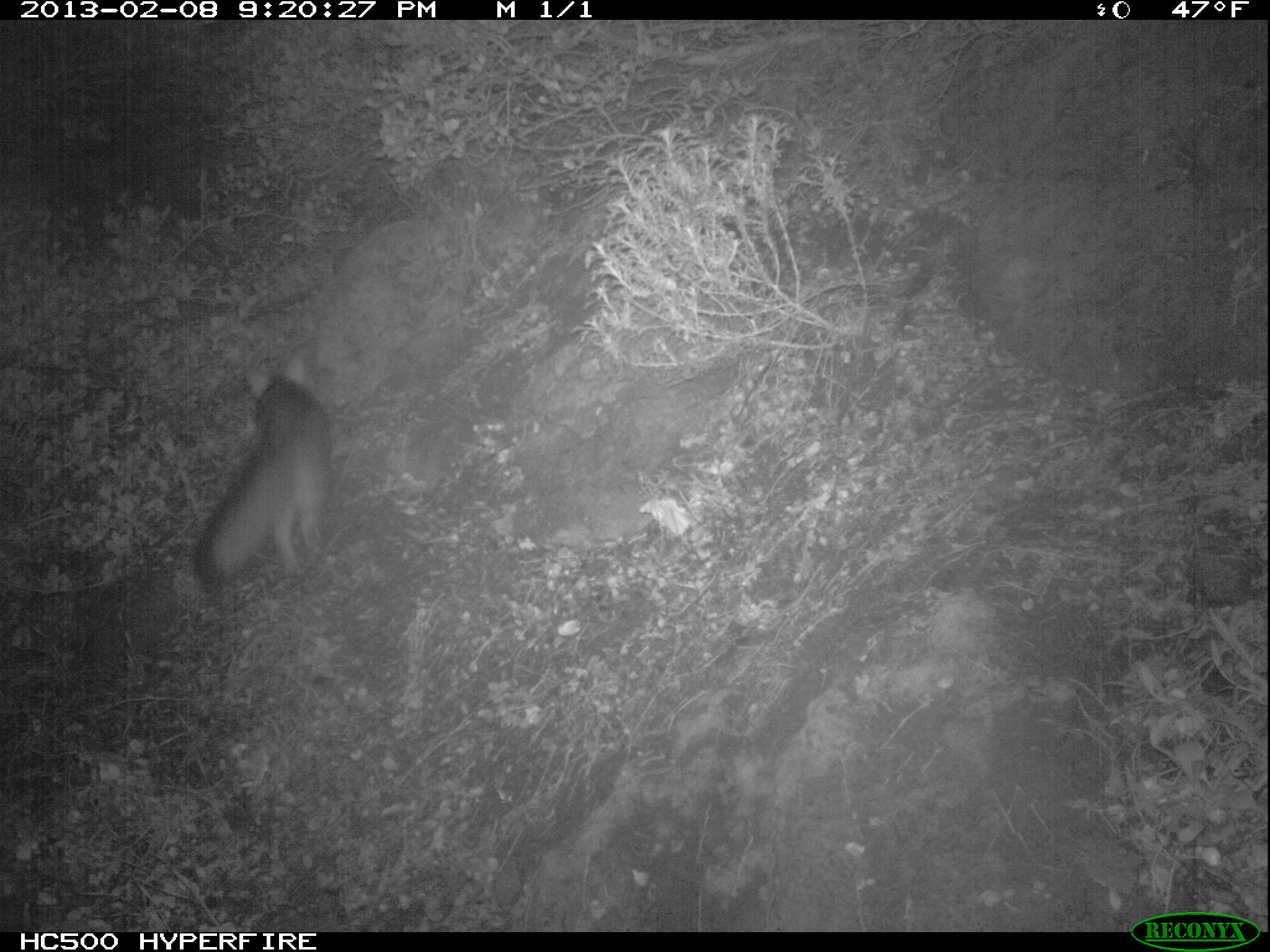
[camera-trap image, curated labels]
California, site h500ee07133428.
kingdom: Animalia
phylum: Chordata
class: Mammalia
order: Carnivora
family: Canidae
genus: Urocyon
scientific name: Urocyon littoralis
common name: island fox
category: fox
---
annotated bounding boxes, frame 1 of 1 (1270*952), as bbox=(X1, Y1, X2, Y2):
fox: bbox=(193, 349, 331, 585)